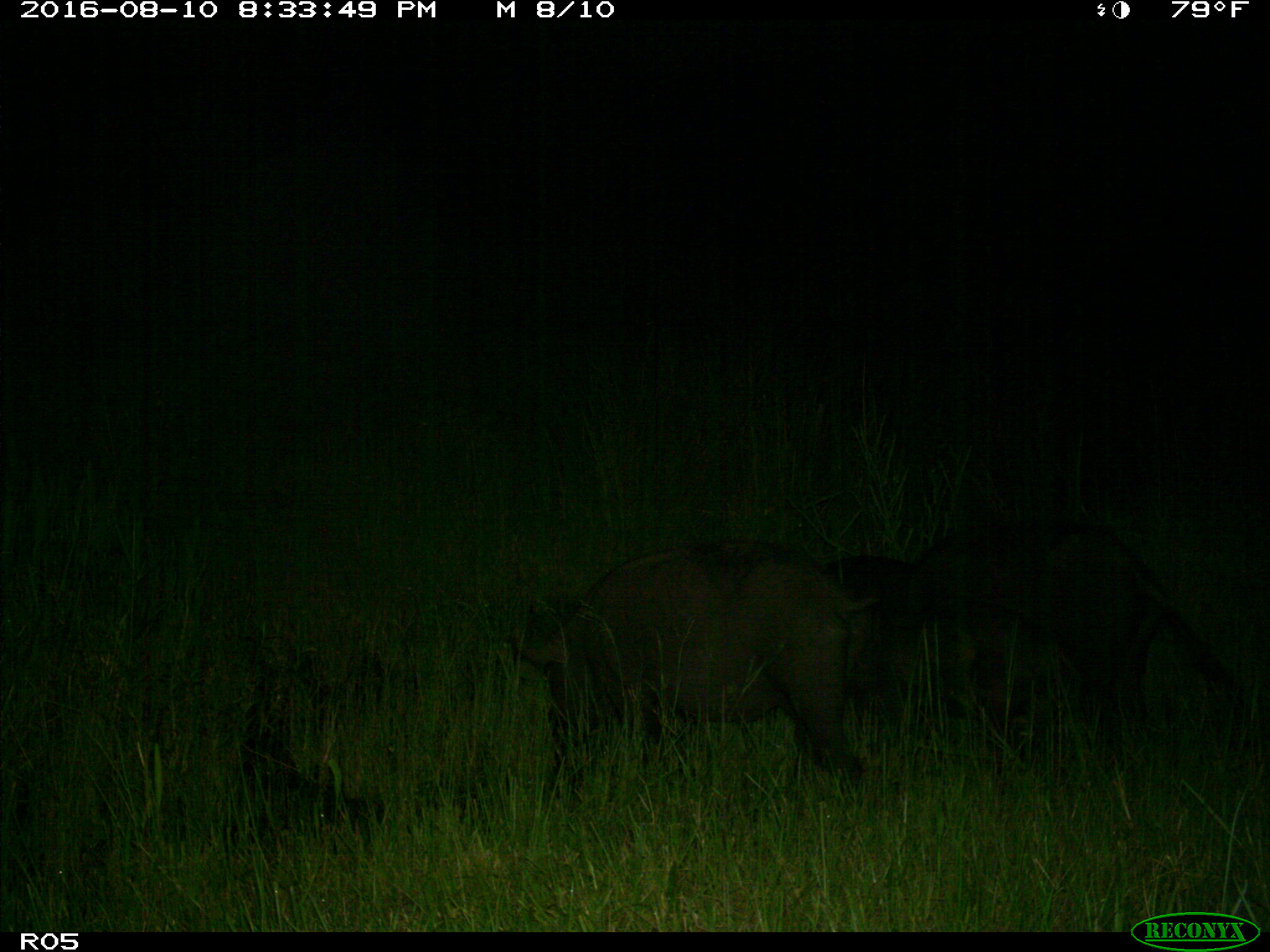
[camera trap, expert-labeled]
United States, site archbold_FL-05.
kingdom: Animalia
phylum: Chordata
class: Mammalia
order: Artiodactyla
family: Suidae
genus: Sus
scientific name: Sus scrofa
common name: wild boar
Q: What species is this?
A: Sus scrofa (wild boar).